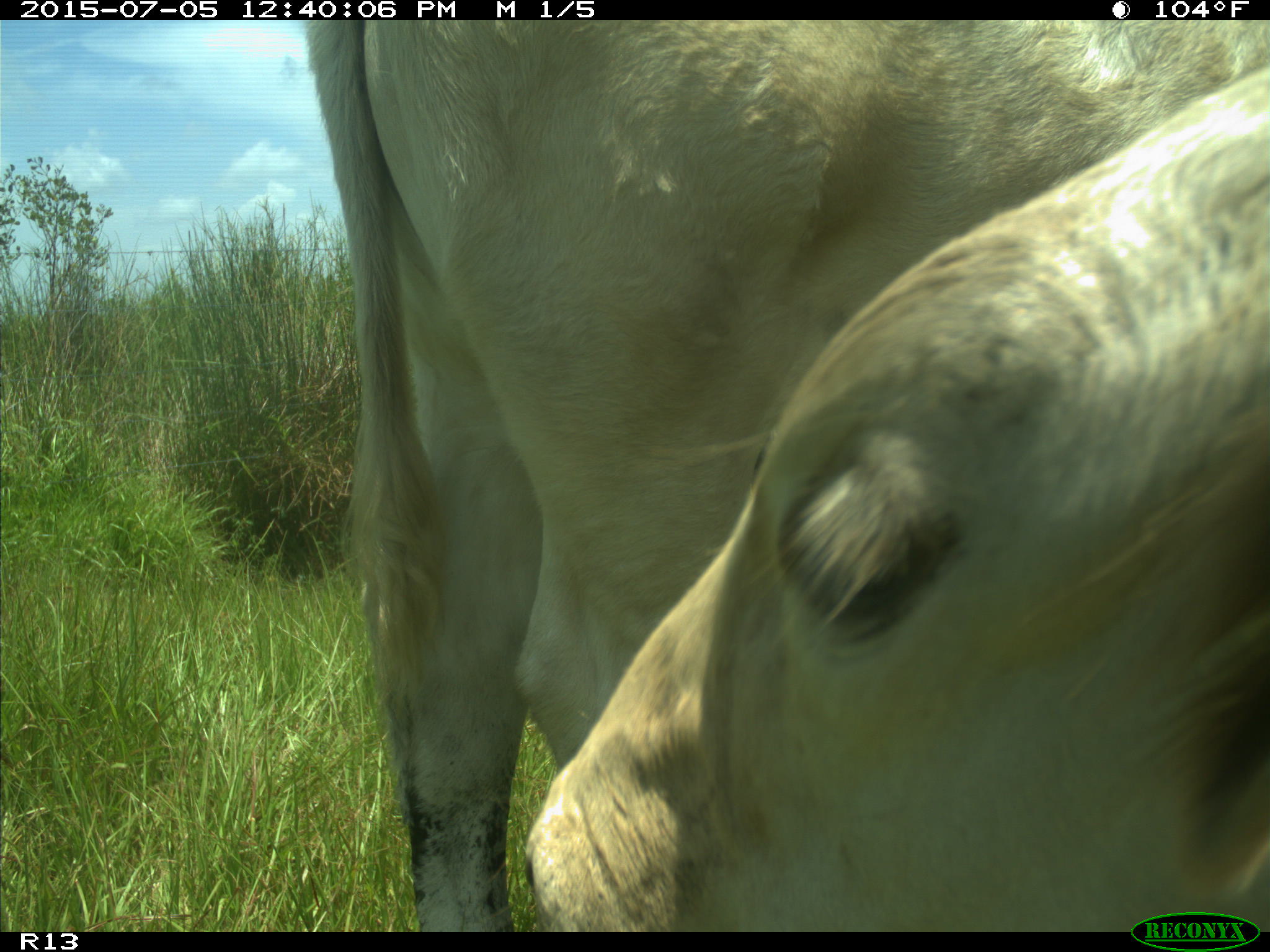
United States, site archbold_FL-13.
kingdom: Animalia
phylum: Chordata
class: Mammalia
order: Artiodactyla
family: Bovidae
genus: Bos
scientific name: Bos taurus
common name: domestic cow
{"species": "Bos taurus (domestic cow)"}